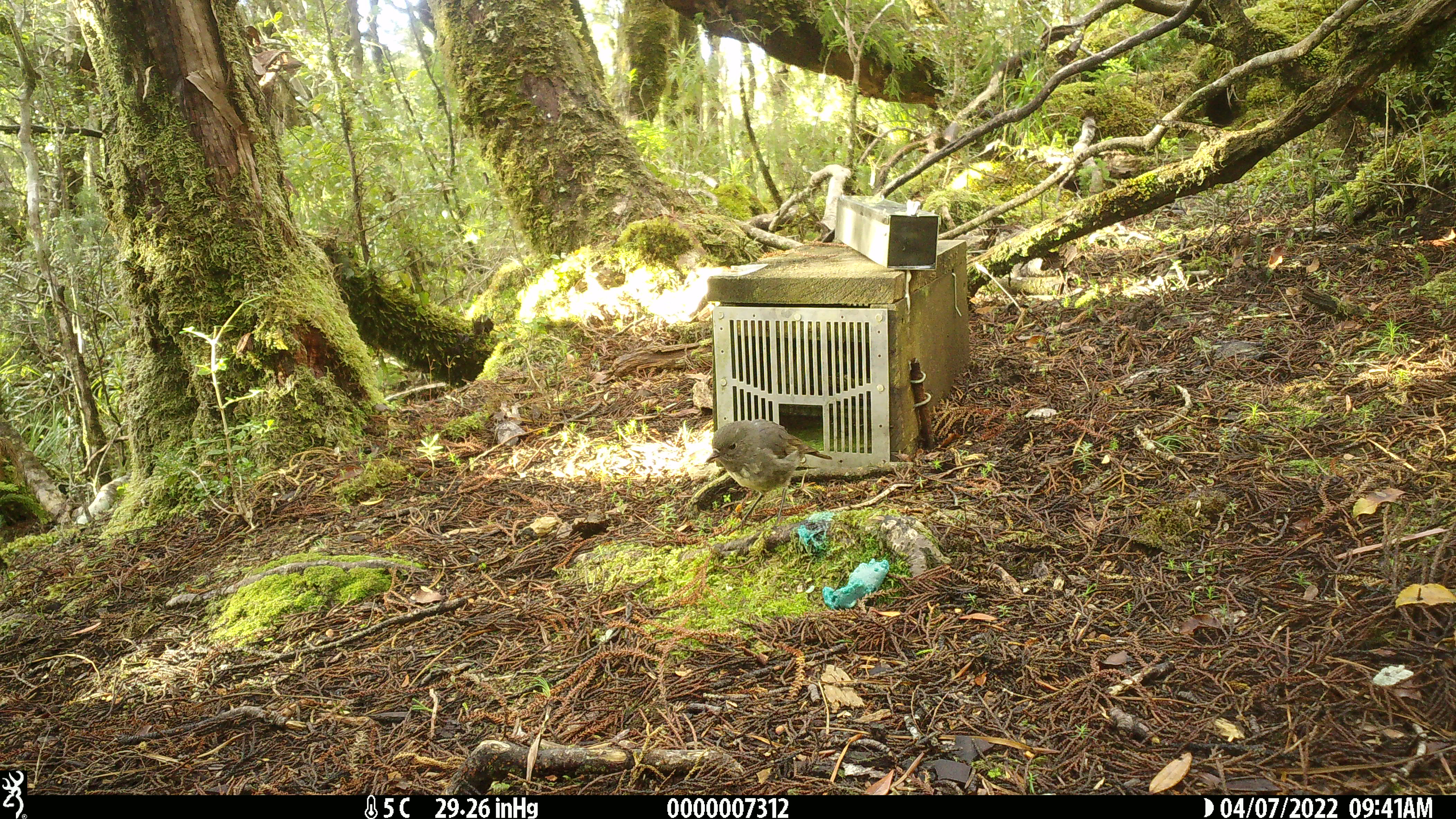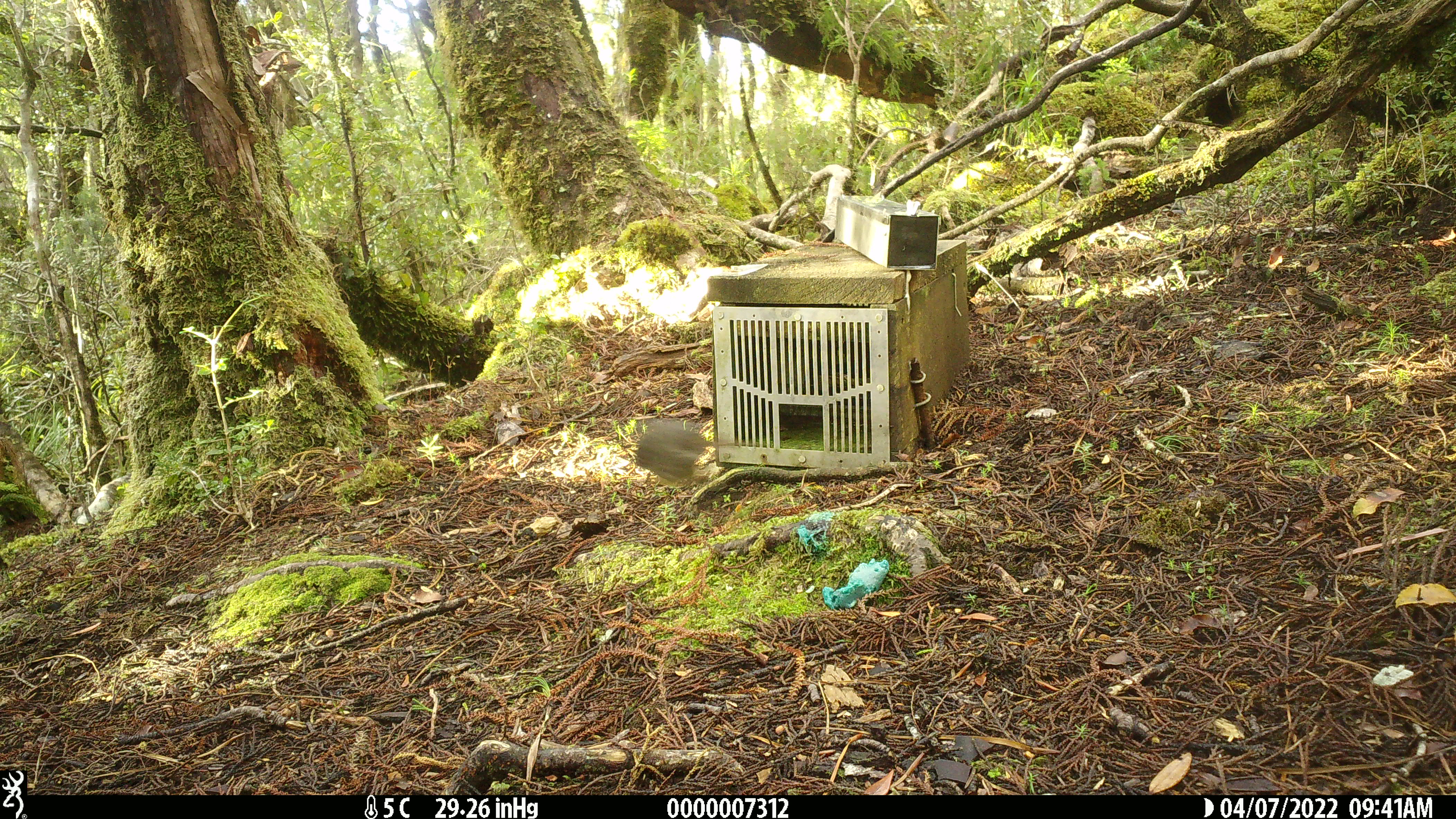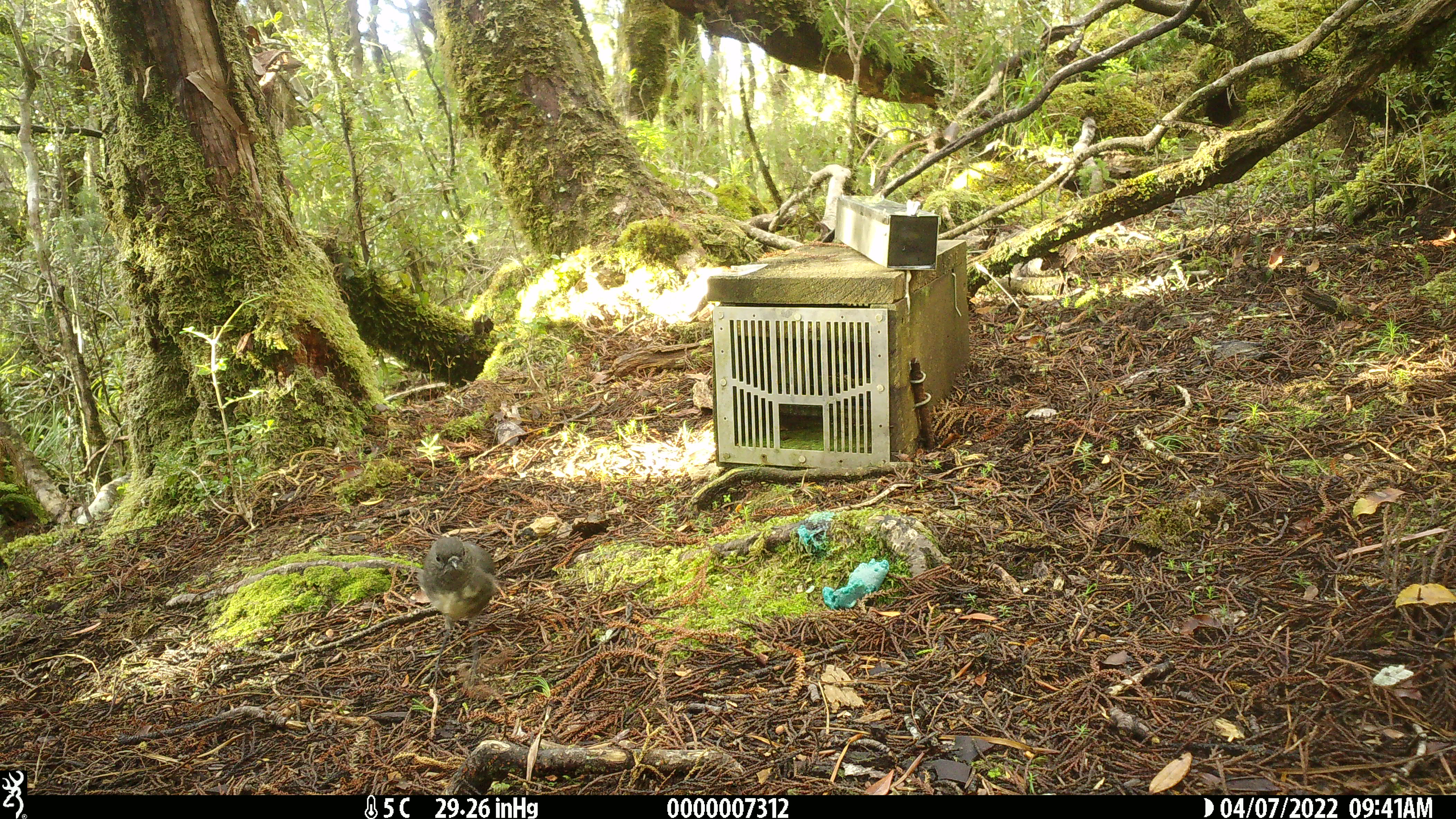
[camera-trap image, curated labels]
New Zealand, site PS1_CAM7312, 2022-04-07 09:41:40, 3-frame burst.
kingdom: Animalia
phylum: Chordata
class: Aves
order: Passeriformes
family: Petroicidae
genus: Petroica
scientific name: Petroica australis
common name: new zealand robin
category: robin